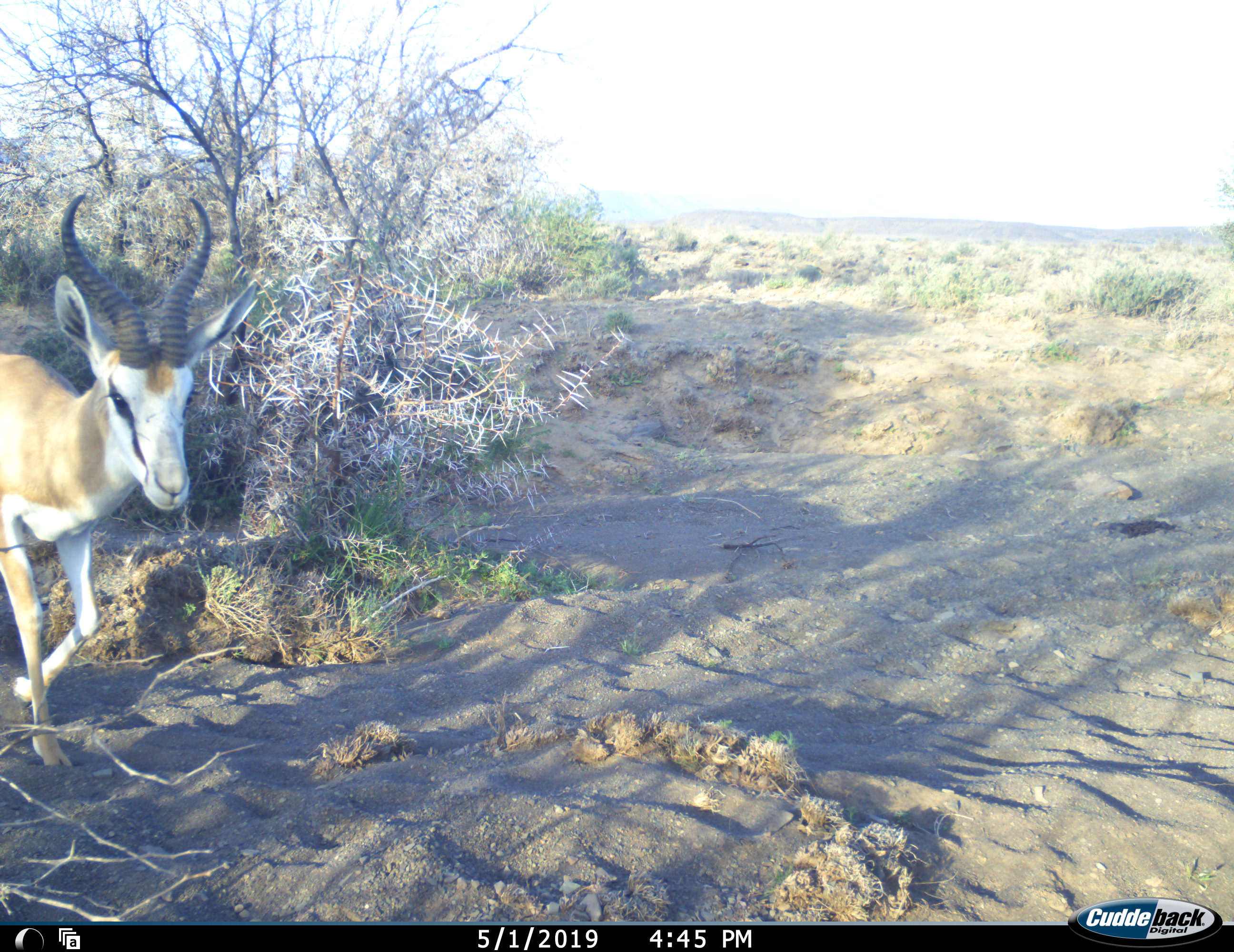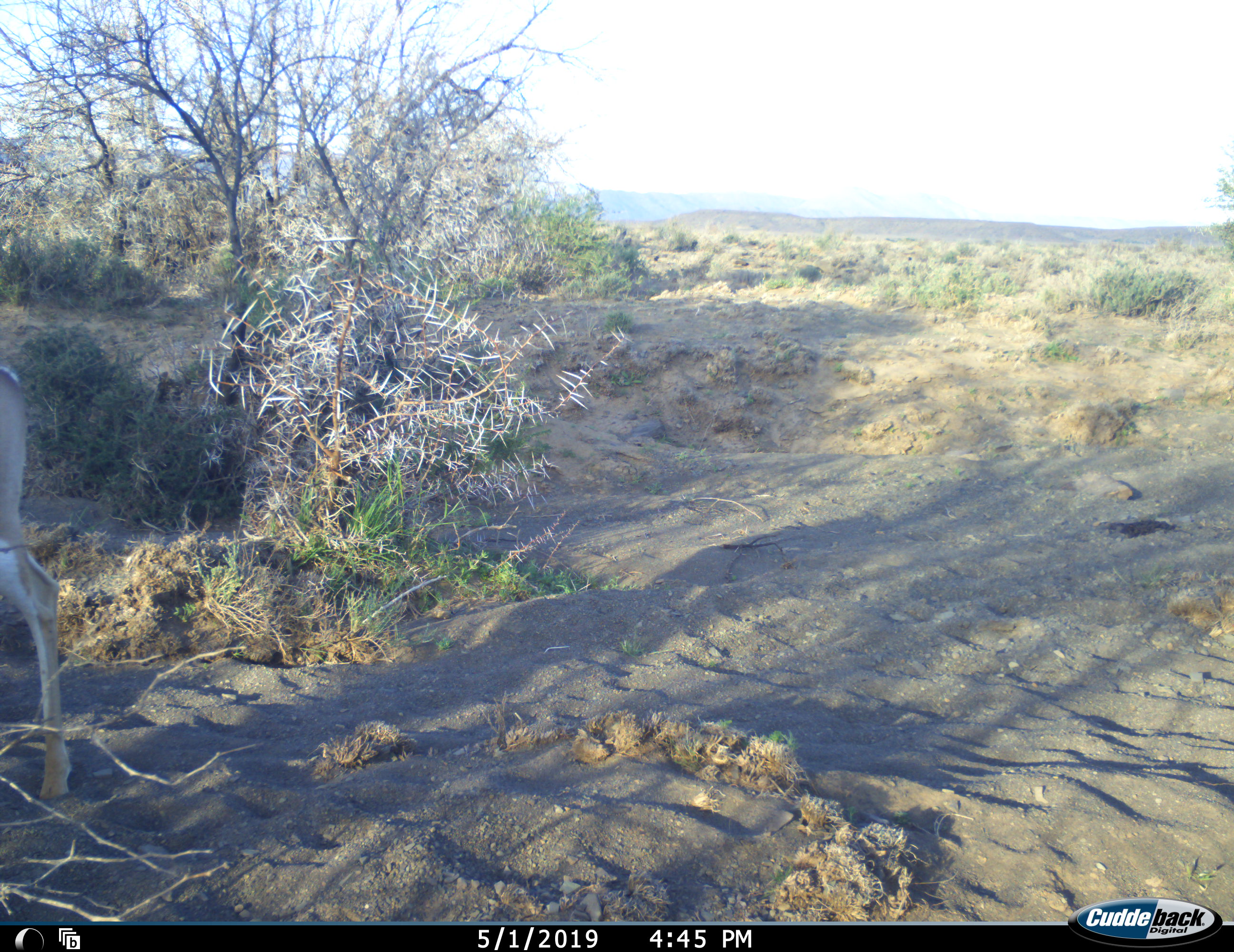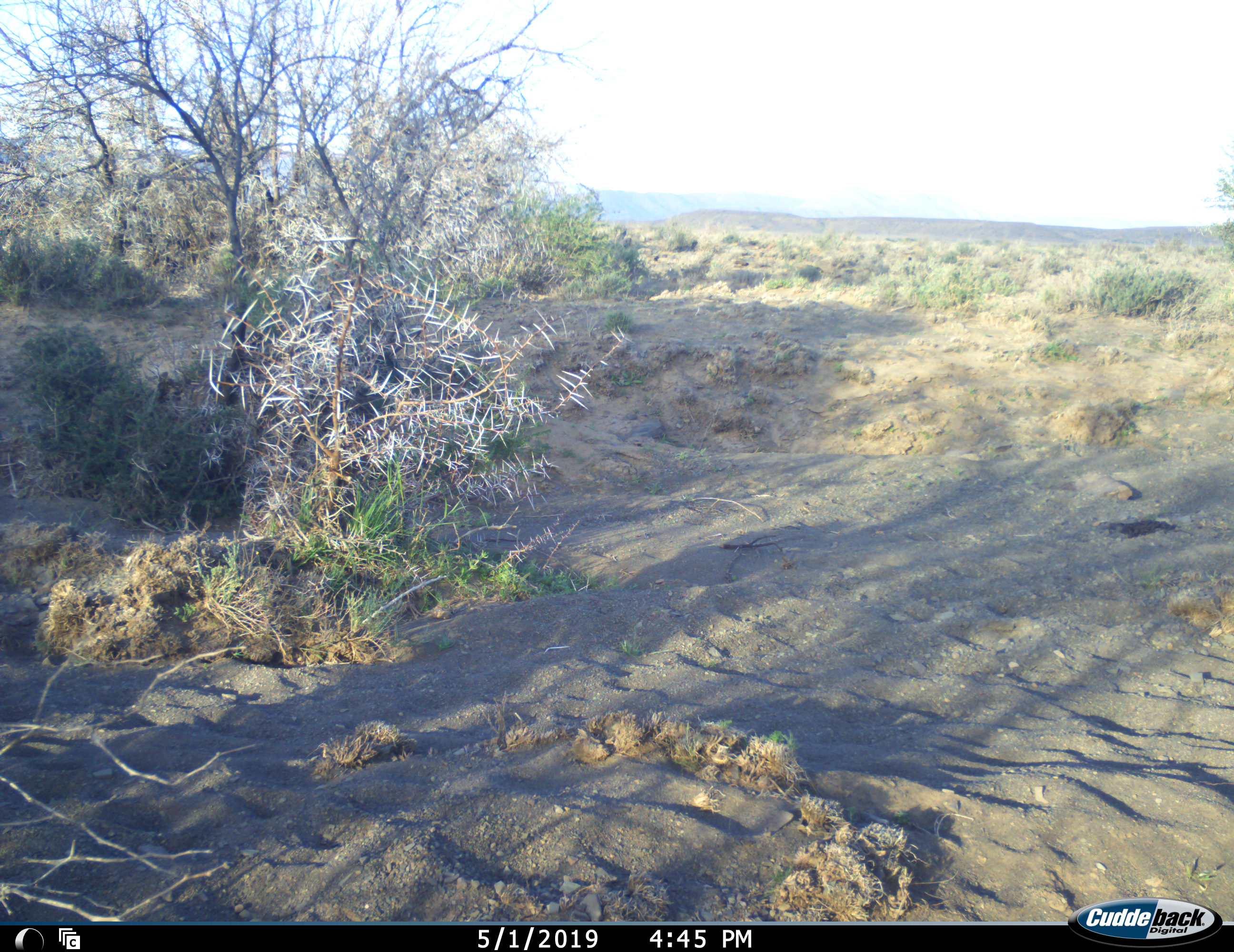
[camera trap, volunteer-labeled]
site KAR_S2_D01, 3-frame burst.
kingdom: Animalia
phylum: Chordata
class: Mammalia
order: Artiodactyla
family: Bovidae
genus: Antidorcas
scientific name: Antidorcas marsupialis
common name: springbok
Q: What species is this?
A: Springbok (Antidorcas marsupialis).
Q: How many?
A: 1.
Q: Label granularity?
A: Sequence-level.